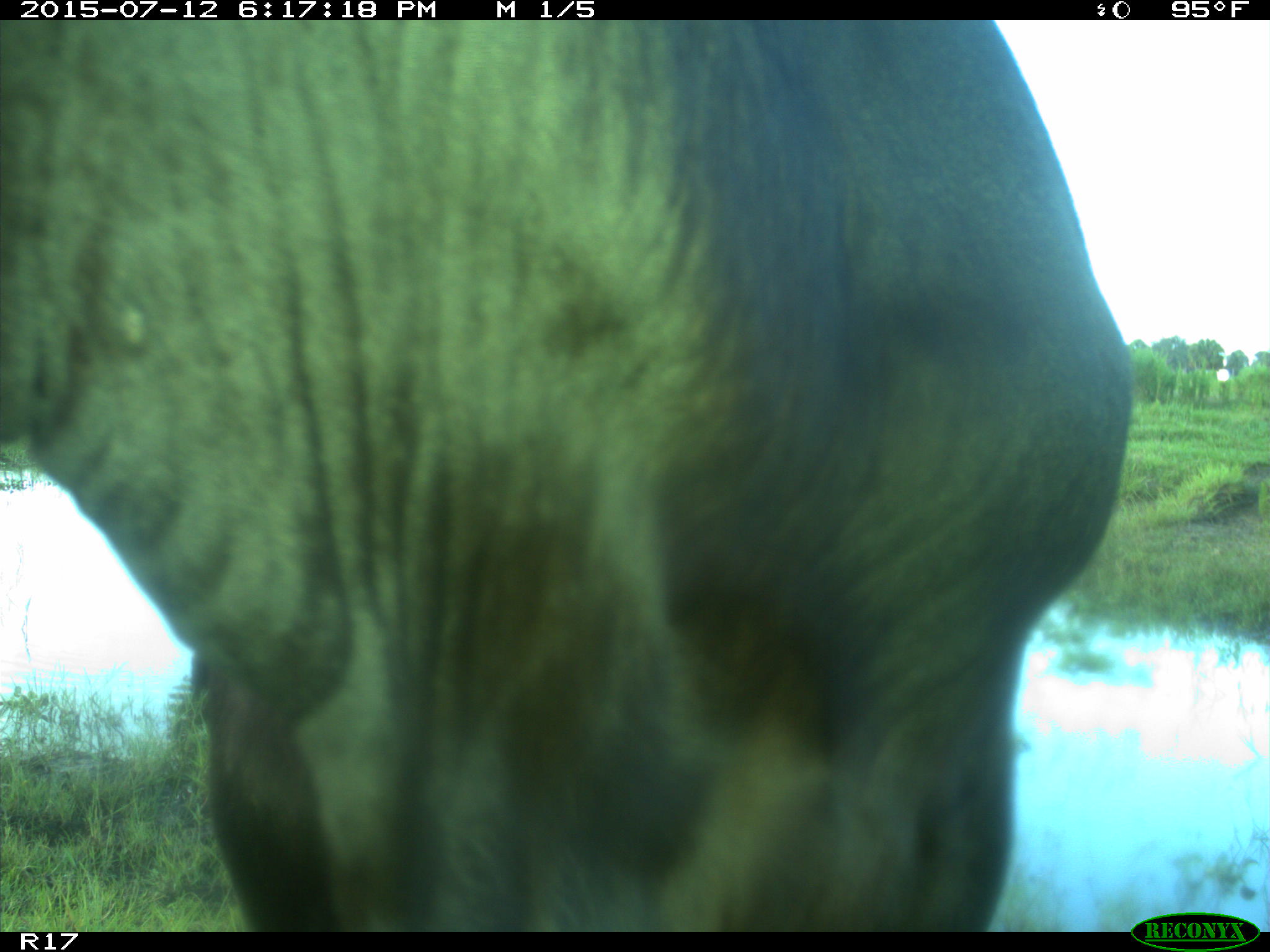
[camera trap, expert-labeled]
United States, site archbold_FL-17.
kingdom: Animalia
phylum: Chordata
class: Mammalia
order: Artiodactyla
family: Bovidae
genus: Bos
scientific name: Bos taurus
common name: domestic cow